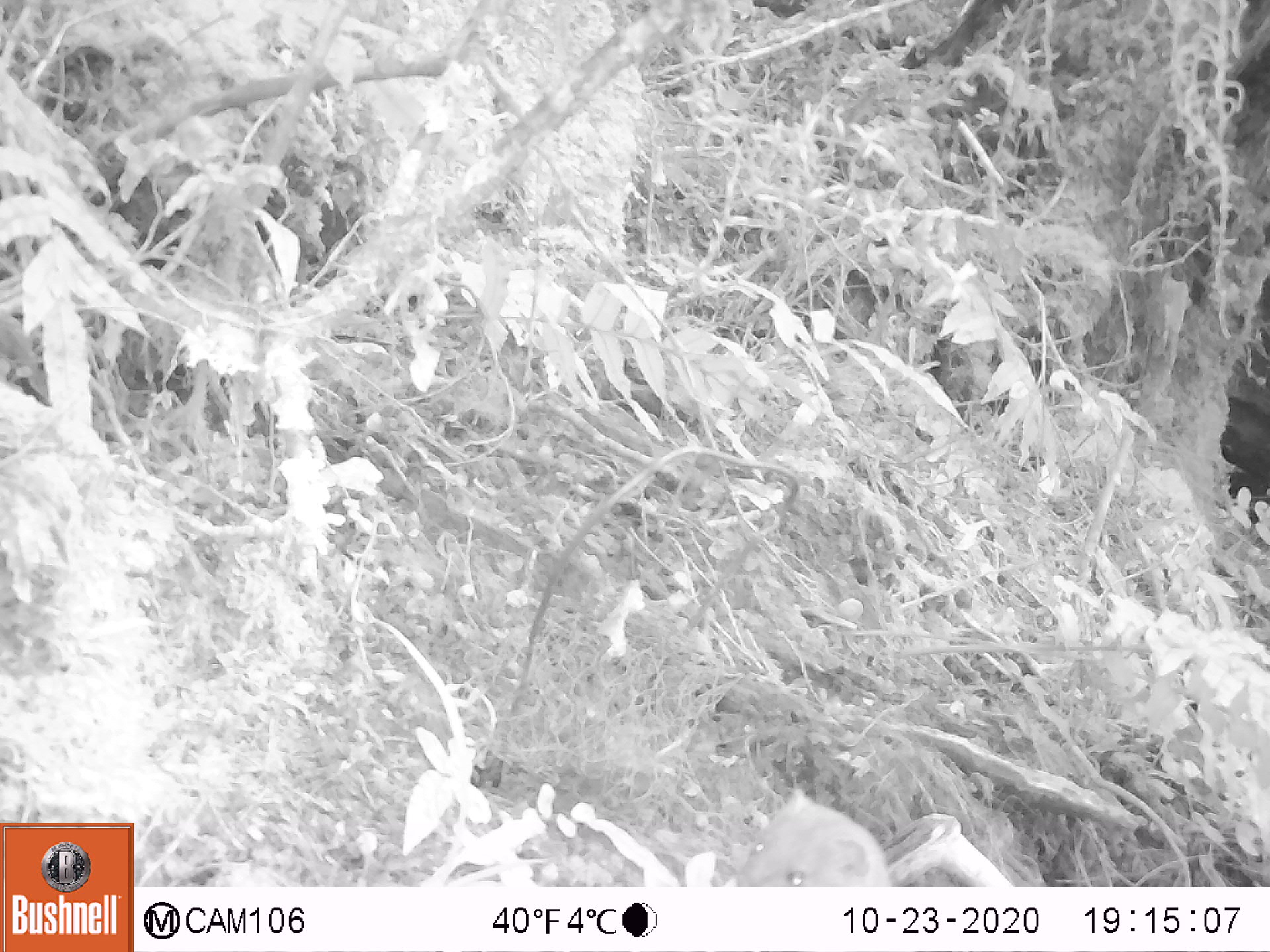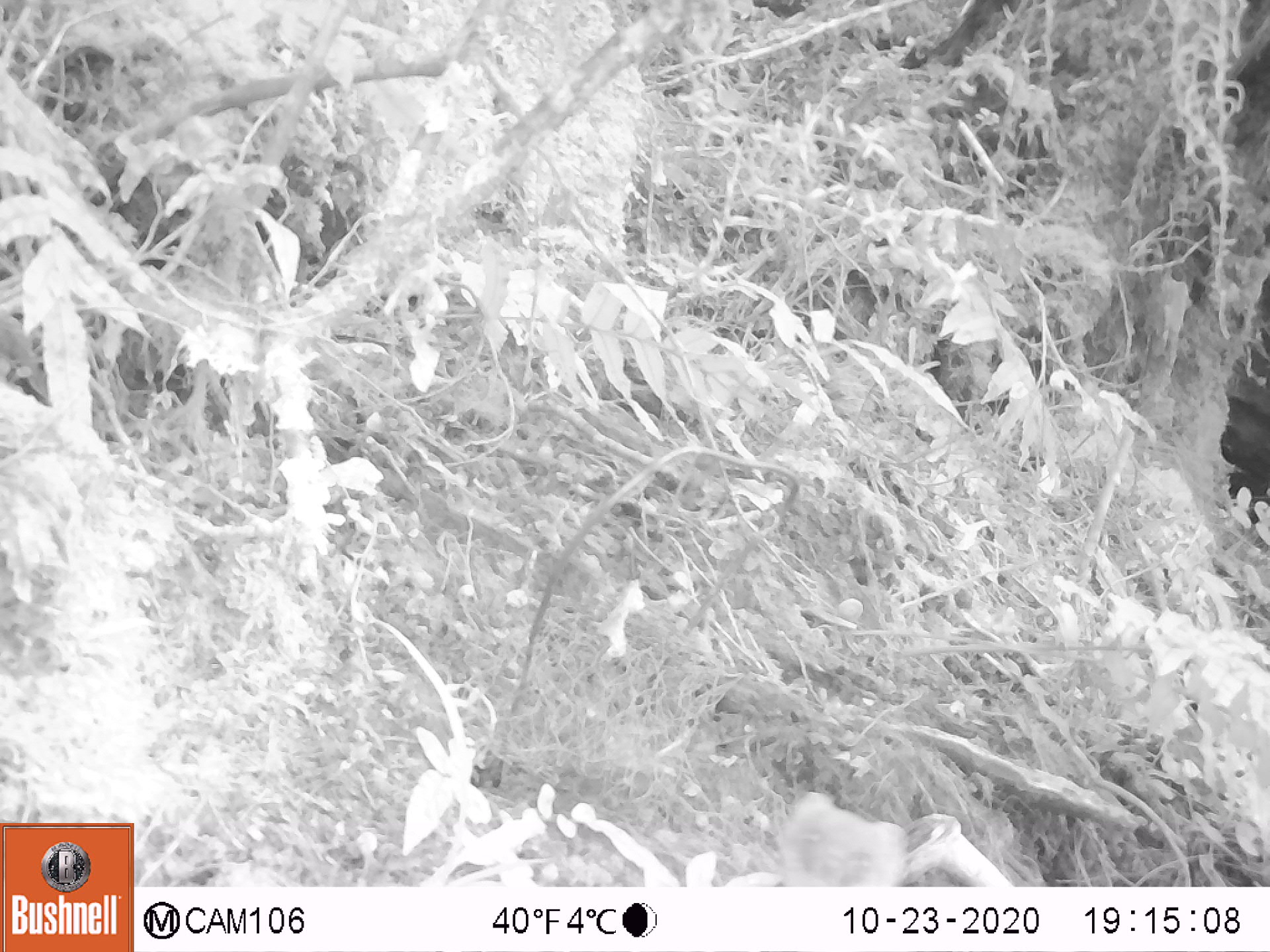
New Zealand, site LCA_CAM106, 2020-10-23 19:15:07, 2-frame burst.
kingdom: Animalia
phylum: Chordata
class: Mammalia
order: Carnivora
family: Mustelidae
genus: Mustela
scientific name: Mustela erminea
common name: stoat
Stoat (Mustela erminea).